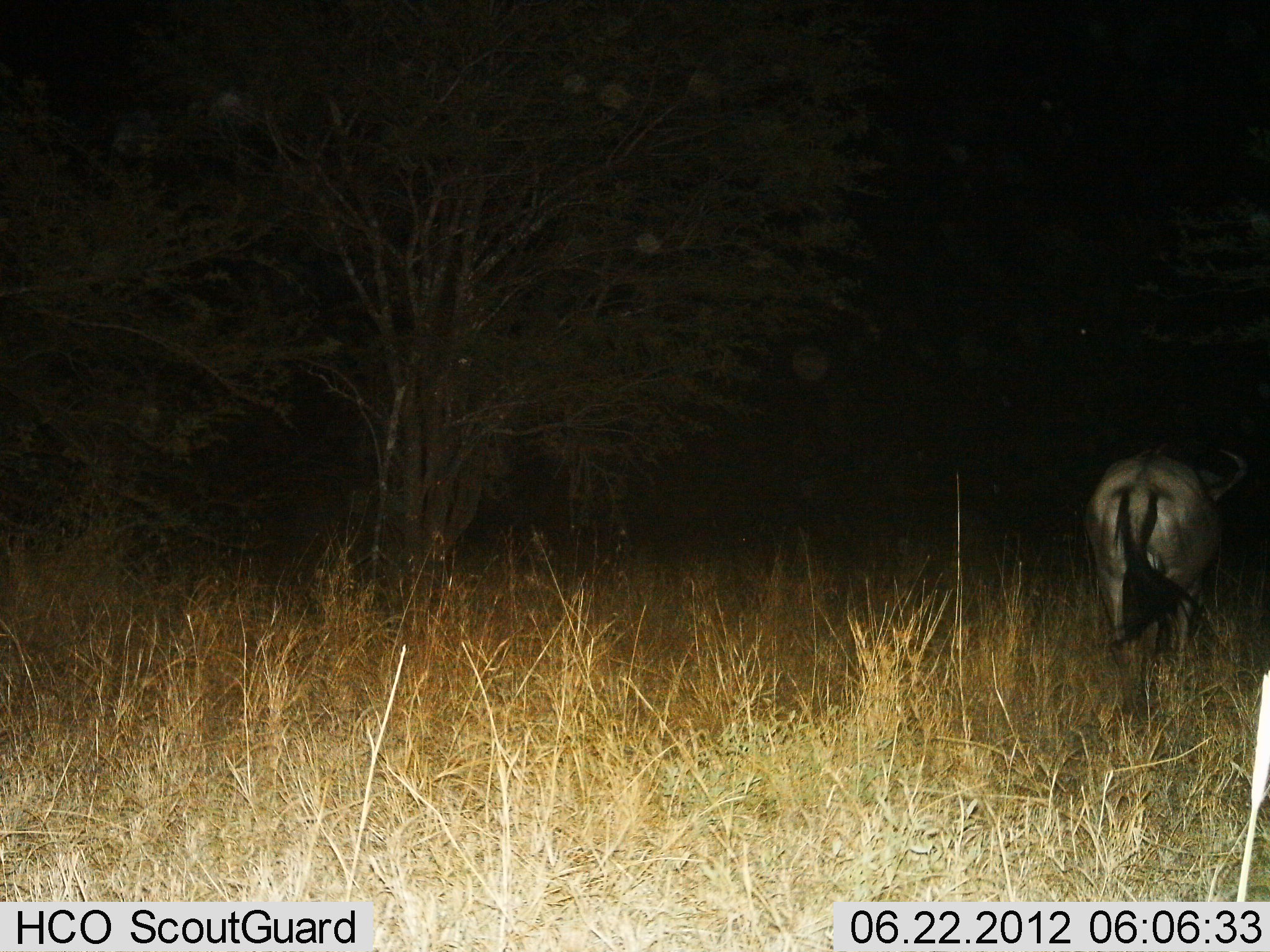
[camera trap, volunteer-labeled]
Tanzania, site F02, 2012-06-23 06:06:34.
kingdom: Animalia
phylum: Chordata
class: Mammalia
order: Artiodactyla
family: Bovidae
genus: Connochaetes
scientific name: Connochaetes taurinus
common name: blue wildebeest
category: wildebeest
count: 1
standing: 90%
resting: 0%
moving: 10%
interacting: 0%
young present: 0%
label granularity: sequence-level